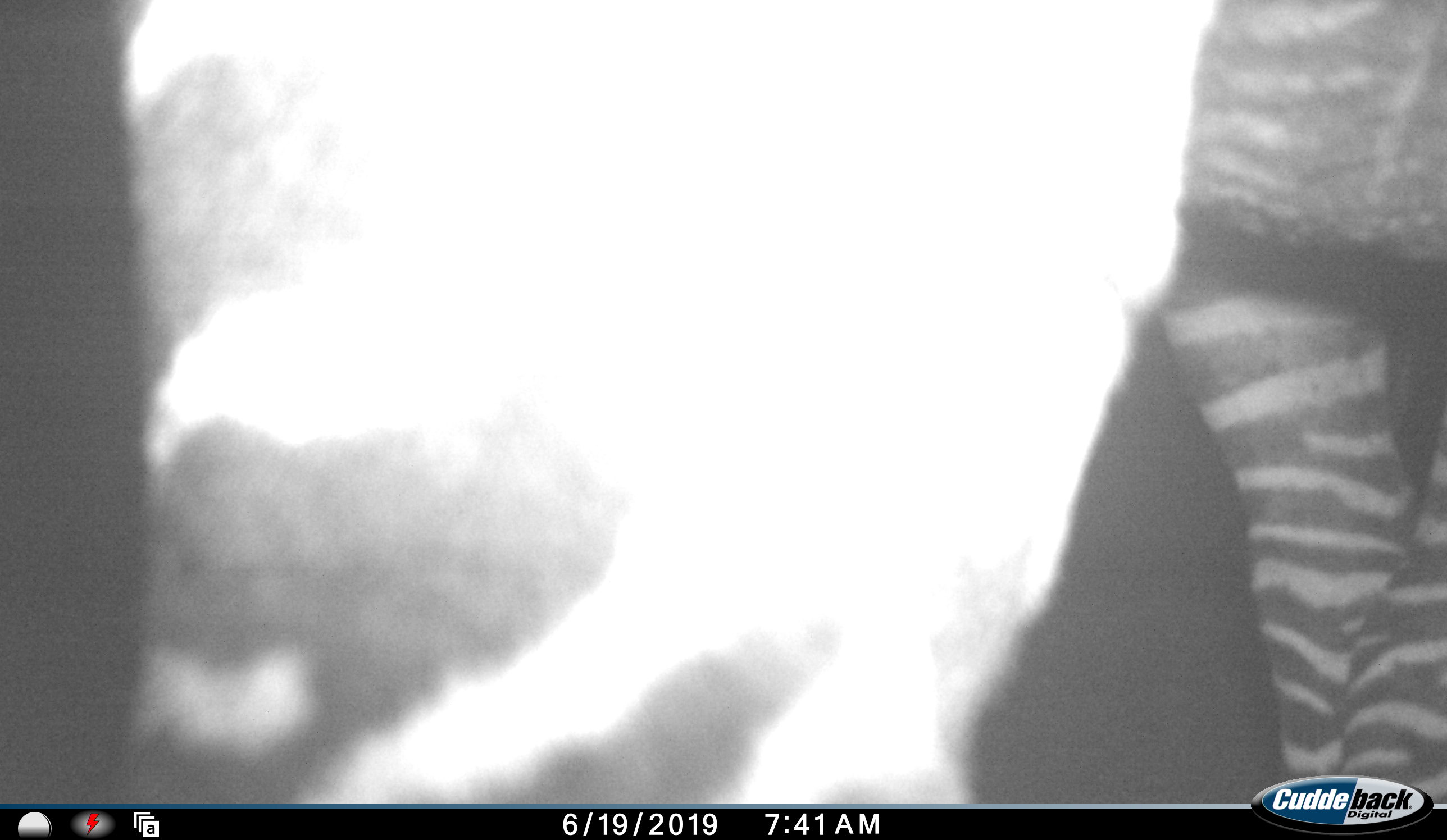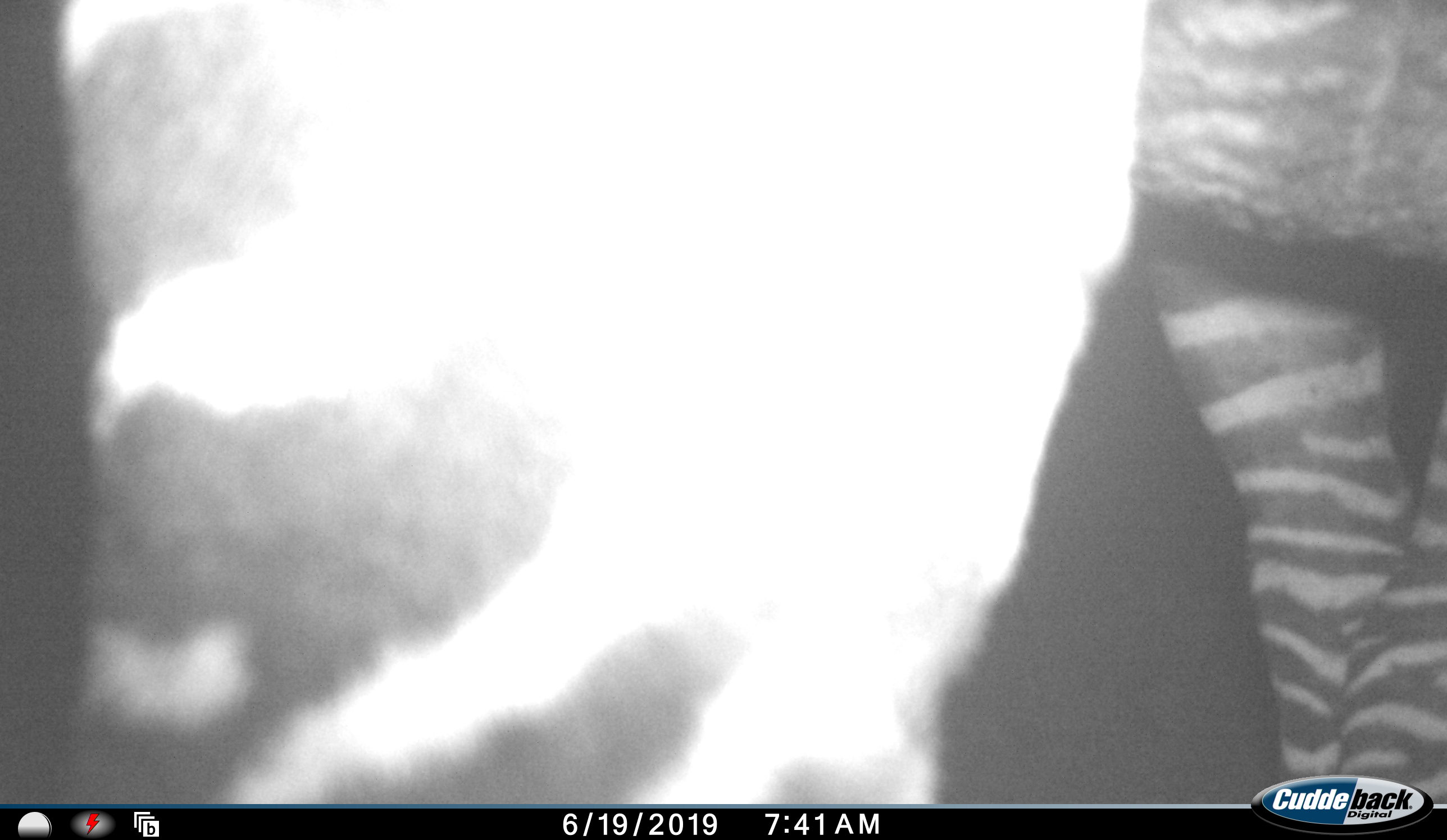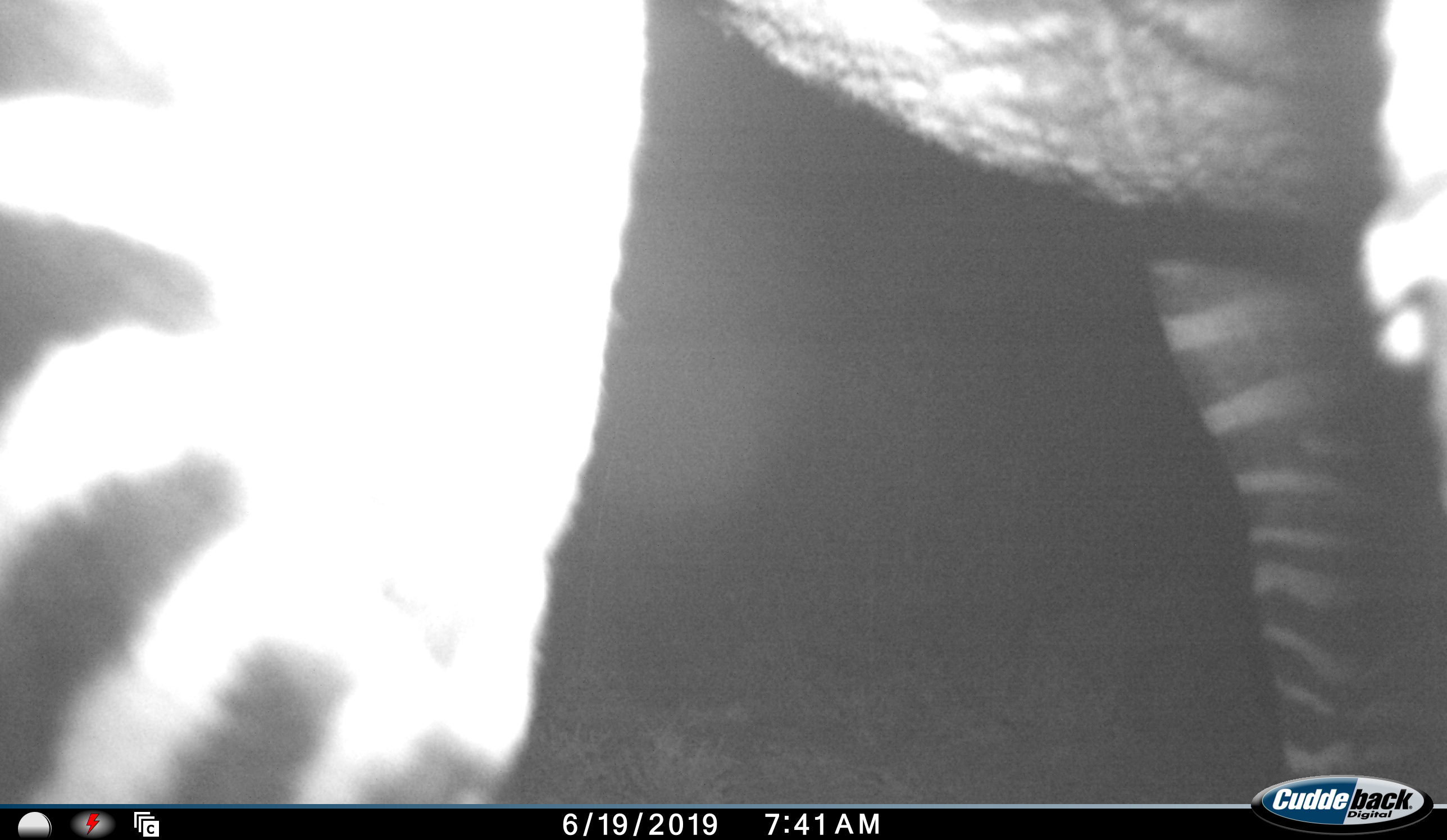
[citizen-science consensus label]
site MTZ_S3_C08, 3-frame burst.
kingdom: Animalia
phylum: Chordata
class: Mammalia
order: Perissodactyla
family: Equidae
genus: Equus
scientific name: Equus zebra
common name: mountain zebra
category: zebramountain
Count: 1.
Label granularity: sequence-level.